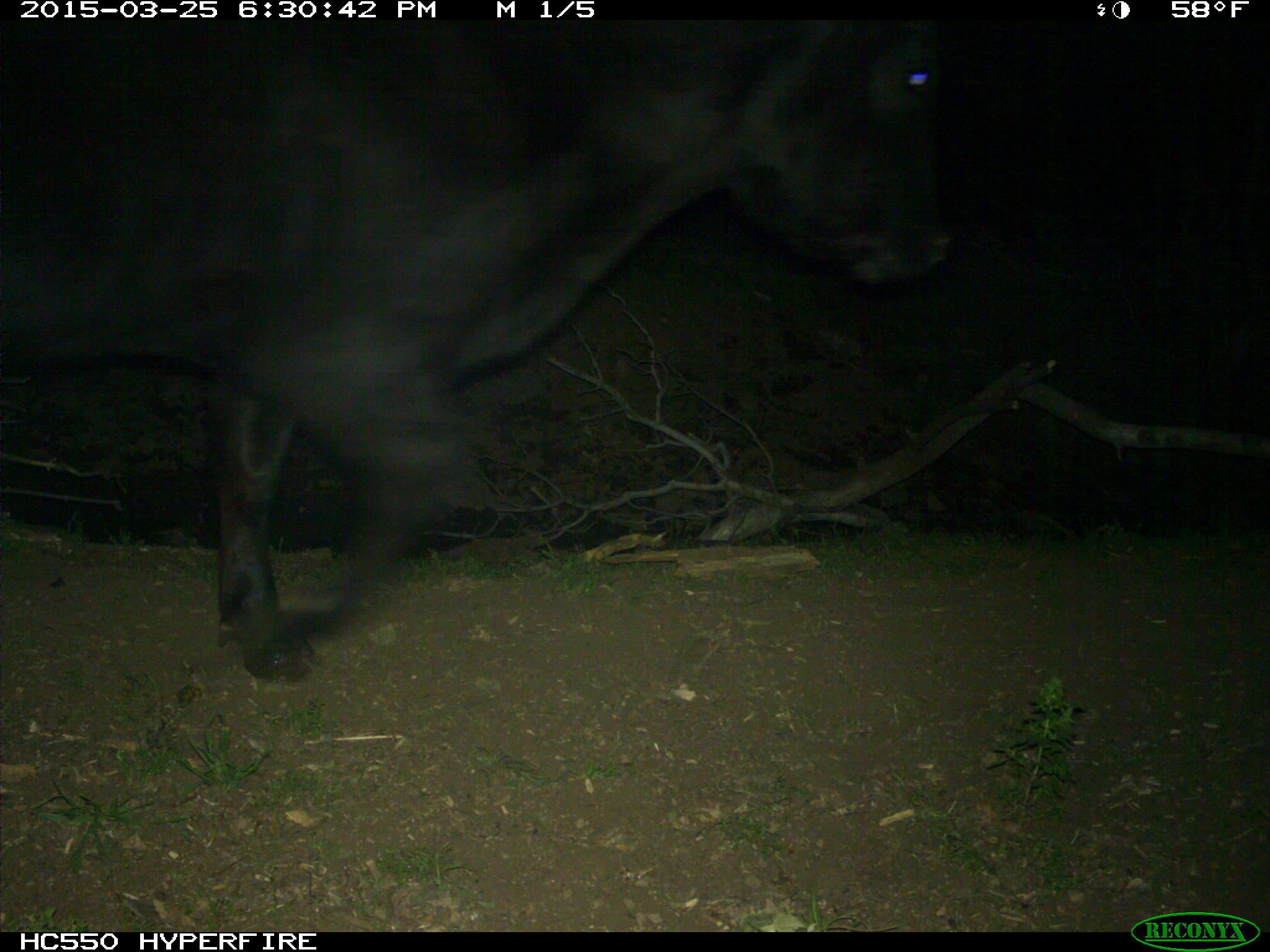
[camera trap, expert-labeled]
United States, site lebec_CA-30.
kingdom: Animalia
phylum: Chordata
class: Mammalia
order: Artiodactyla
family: Bovidae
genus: Bos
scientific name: Bos taurus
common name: domestic cow